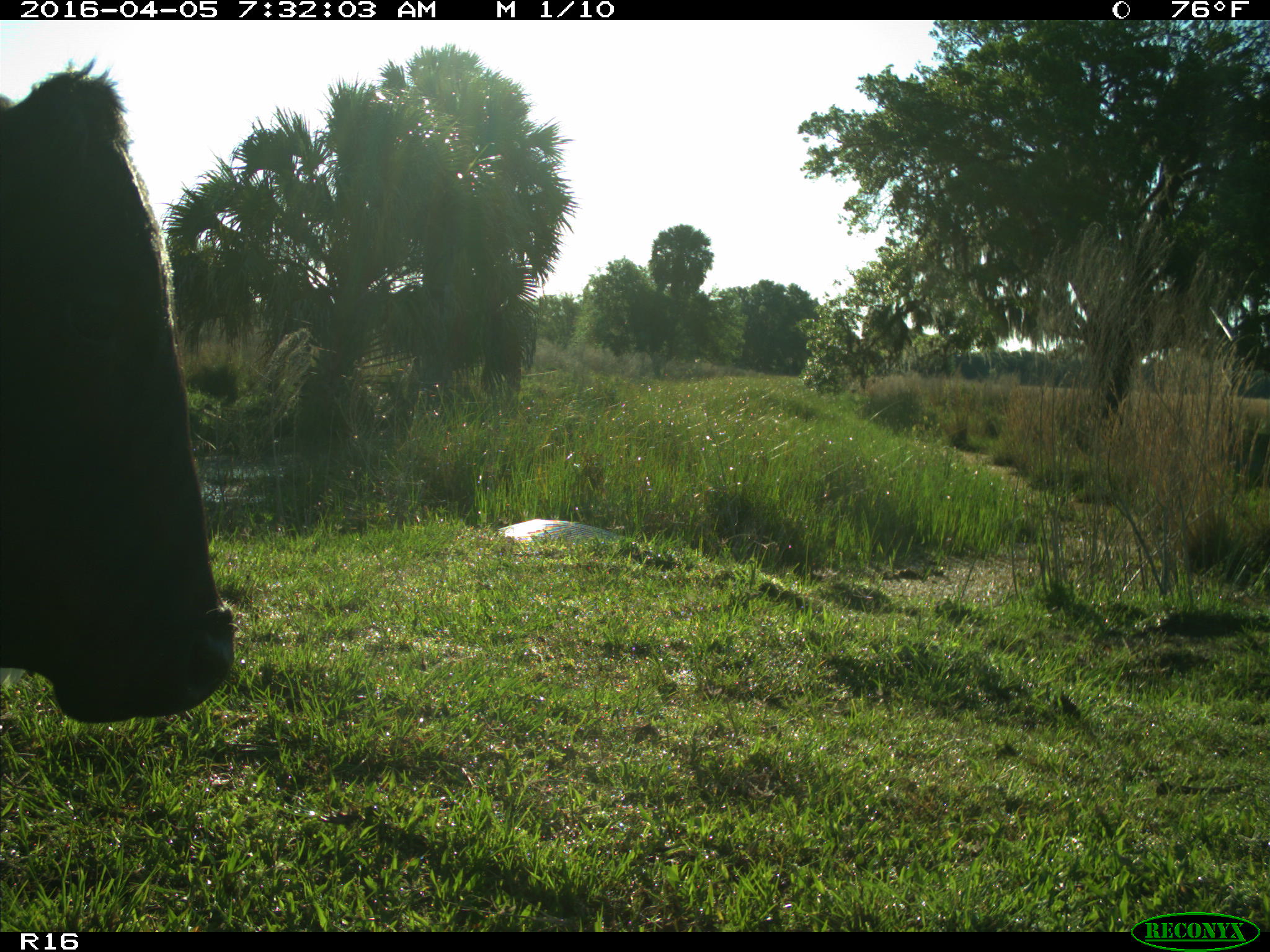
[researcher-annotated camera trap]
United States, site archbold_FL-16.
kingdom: Animalia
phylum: Chordata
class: Mammalia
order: Artiodactyla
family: Bovidae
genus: Bos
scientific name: Bos taurus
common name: domestic cow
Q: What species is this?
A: Bos taurus (domestic cow).